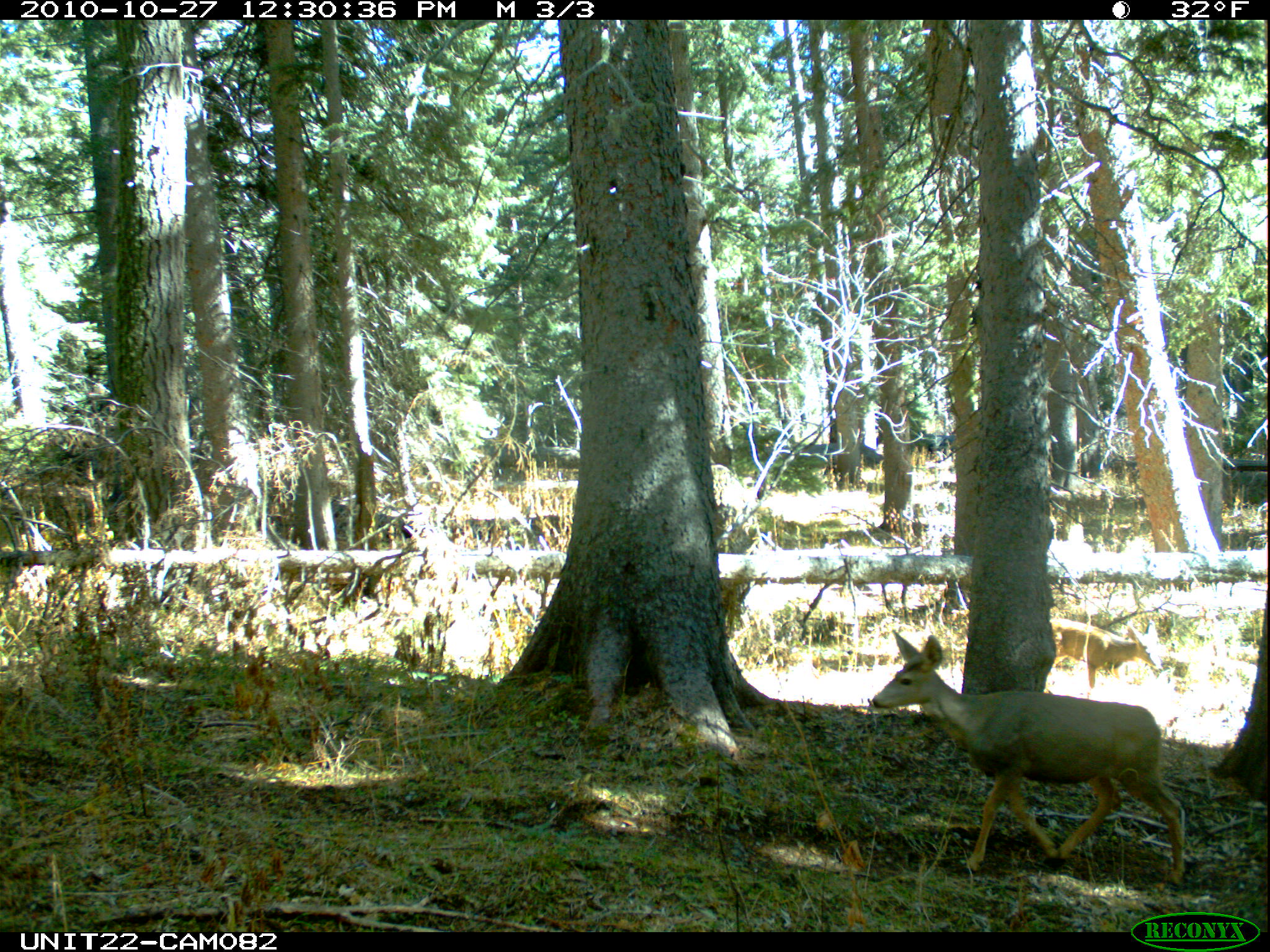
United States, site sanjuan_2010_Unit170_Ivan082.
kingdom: Animalia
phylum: Chordata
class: Mammalia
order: Artiodactyla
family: Cervidae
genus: Odocoileus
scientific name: Odocoileus hemionus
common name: mule deer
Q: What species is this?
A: Odocoileus hemionus (mule deer).